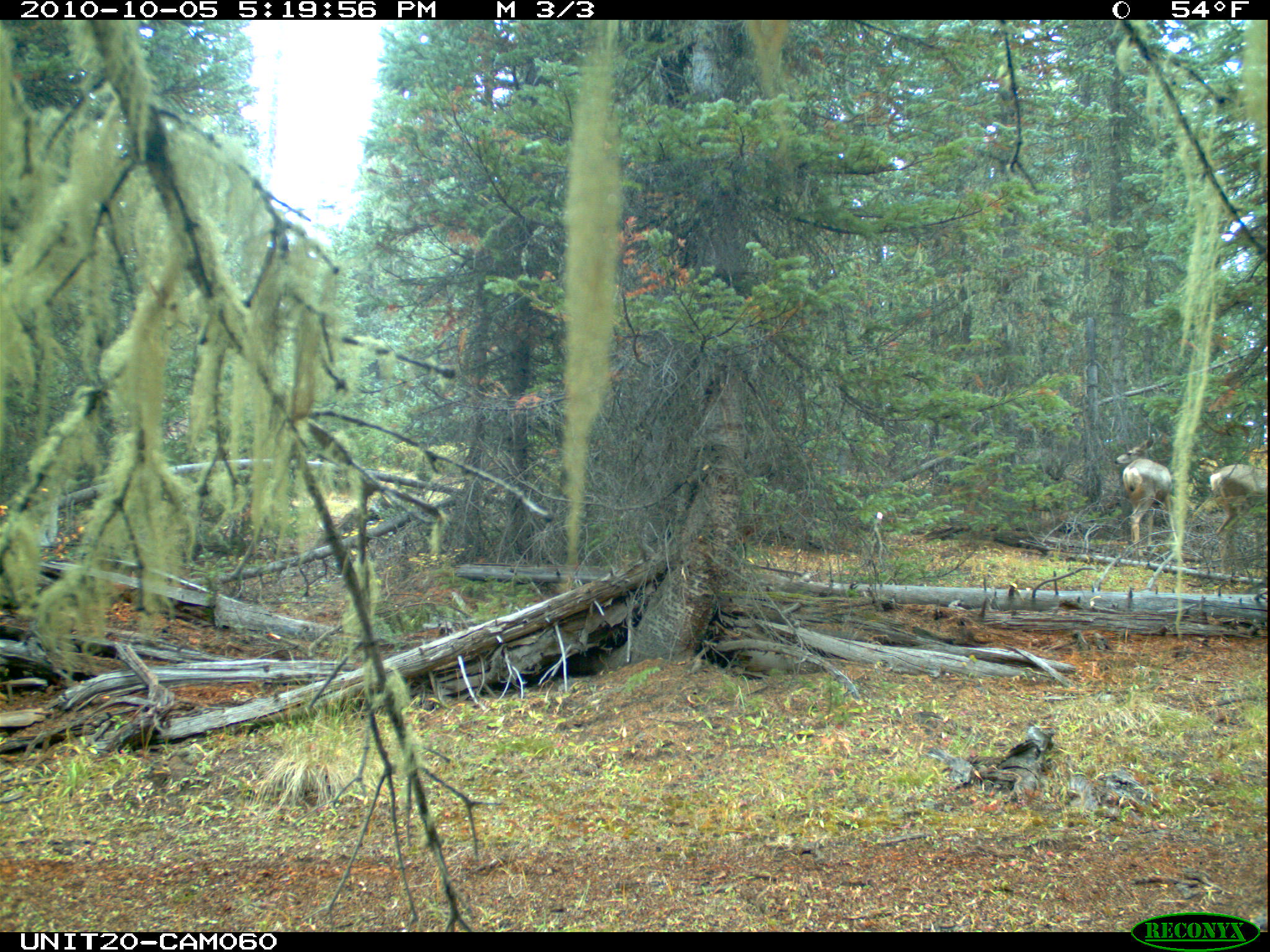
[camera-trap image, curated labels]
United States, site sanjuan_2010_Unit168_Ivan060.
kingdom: Animalia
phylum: Chordata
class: Mammalia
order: Artiodactyla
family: Cervidae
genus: Odocoileus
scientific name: Odocoileus hemionus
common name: mule deer